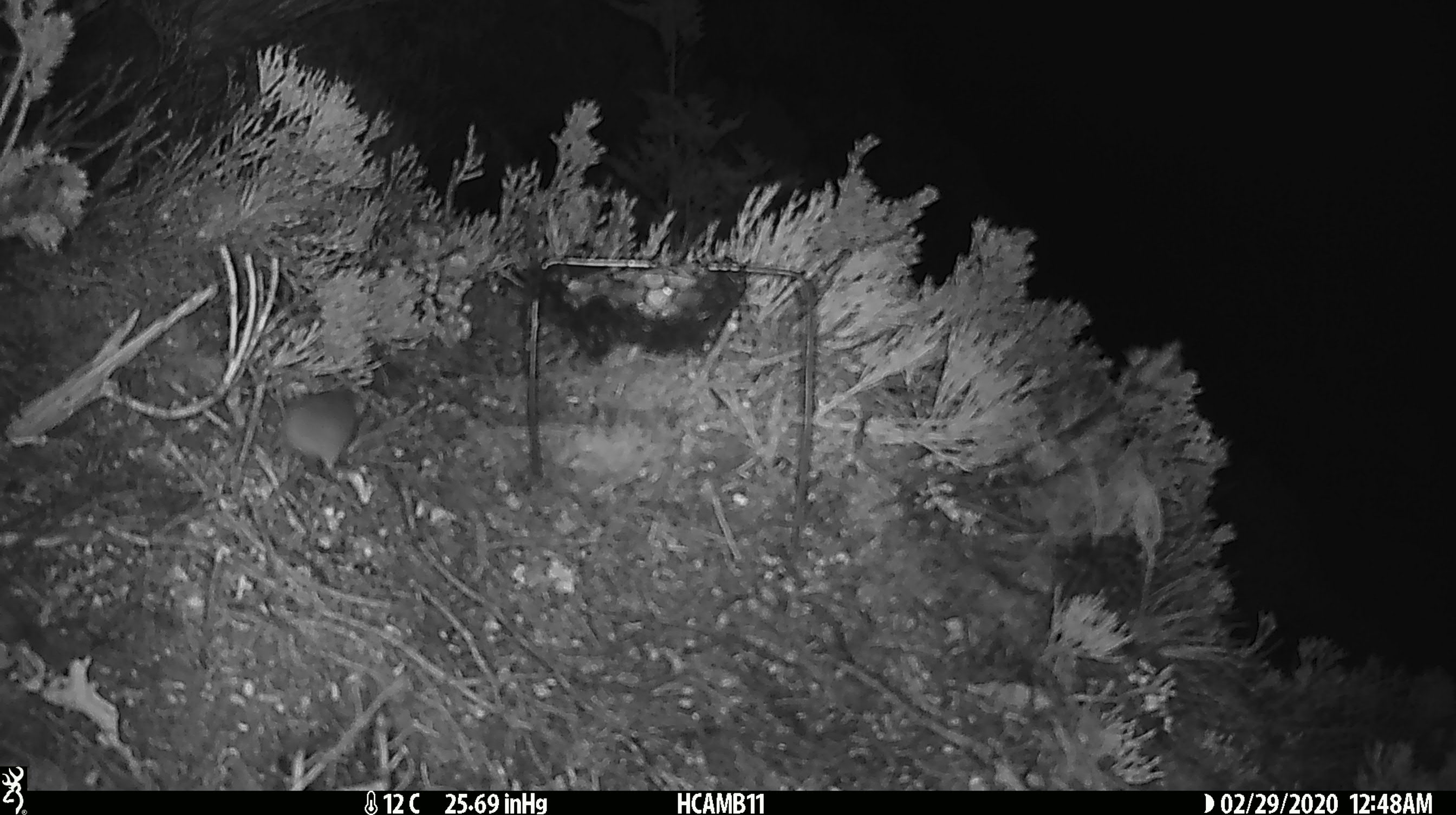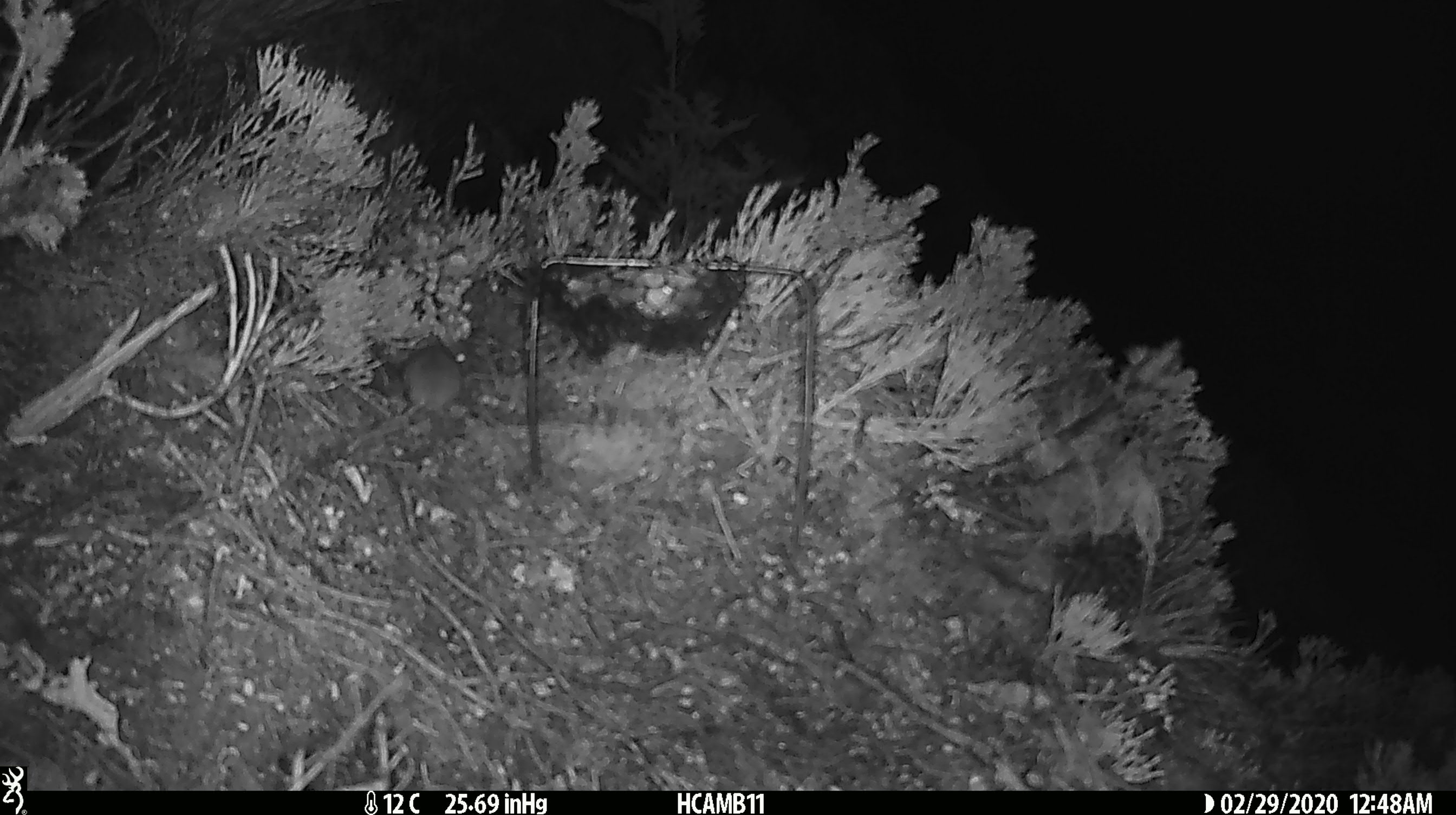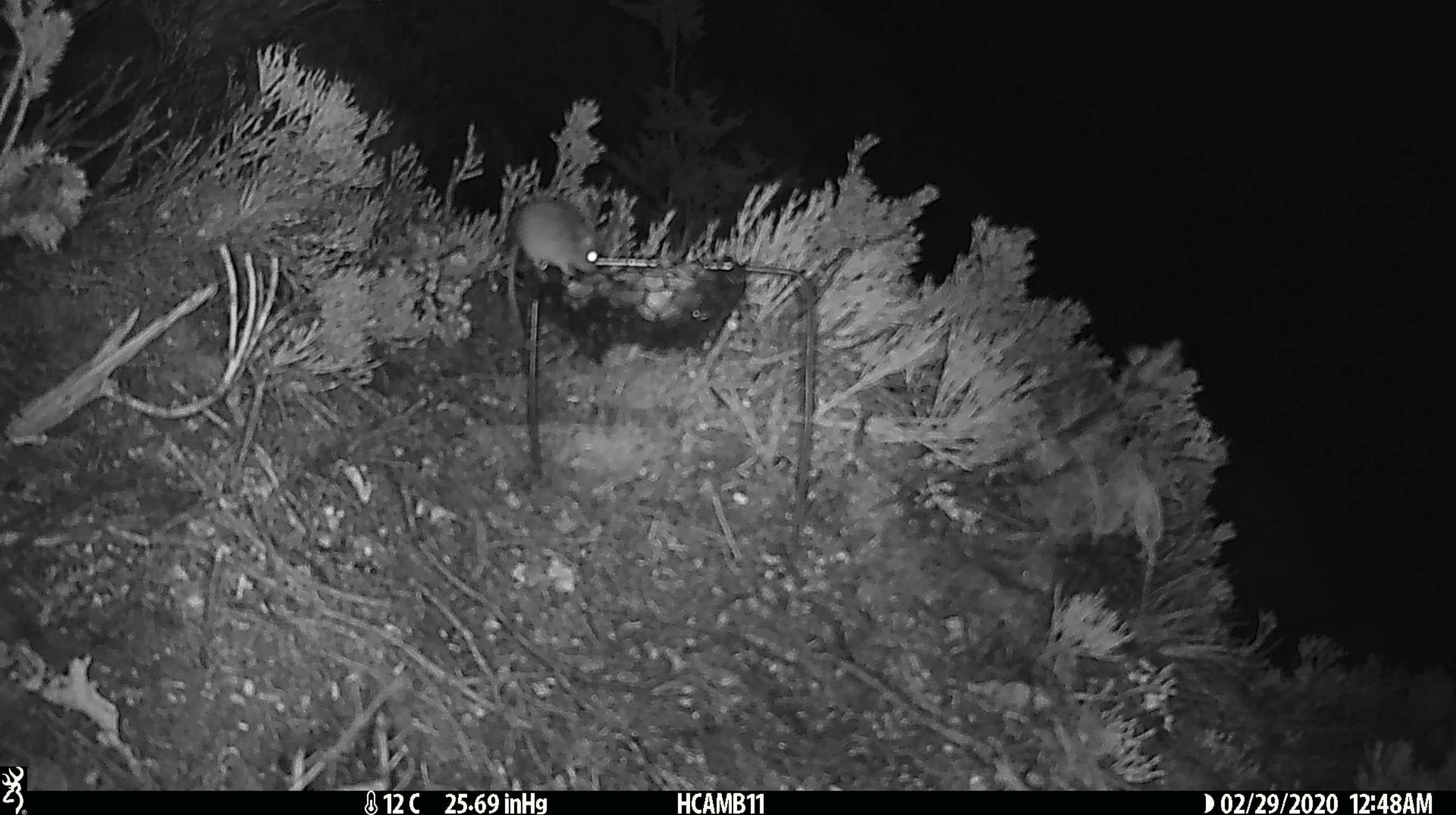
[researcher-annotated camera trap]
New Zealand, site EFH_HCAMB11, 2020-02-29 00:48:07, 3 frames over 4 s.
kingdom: Animalia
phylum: Chordata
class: Mammalia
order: Rodentia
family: Muridae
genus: Mus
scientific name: Mus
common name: mouse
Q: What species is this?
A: Mouse (Mus).